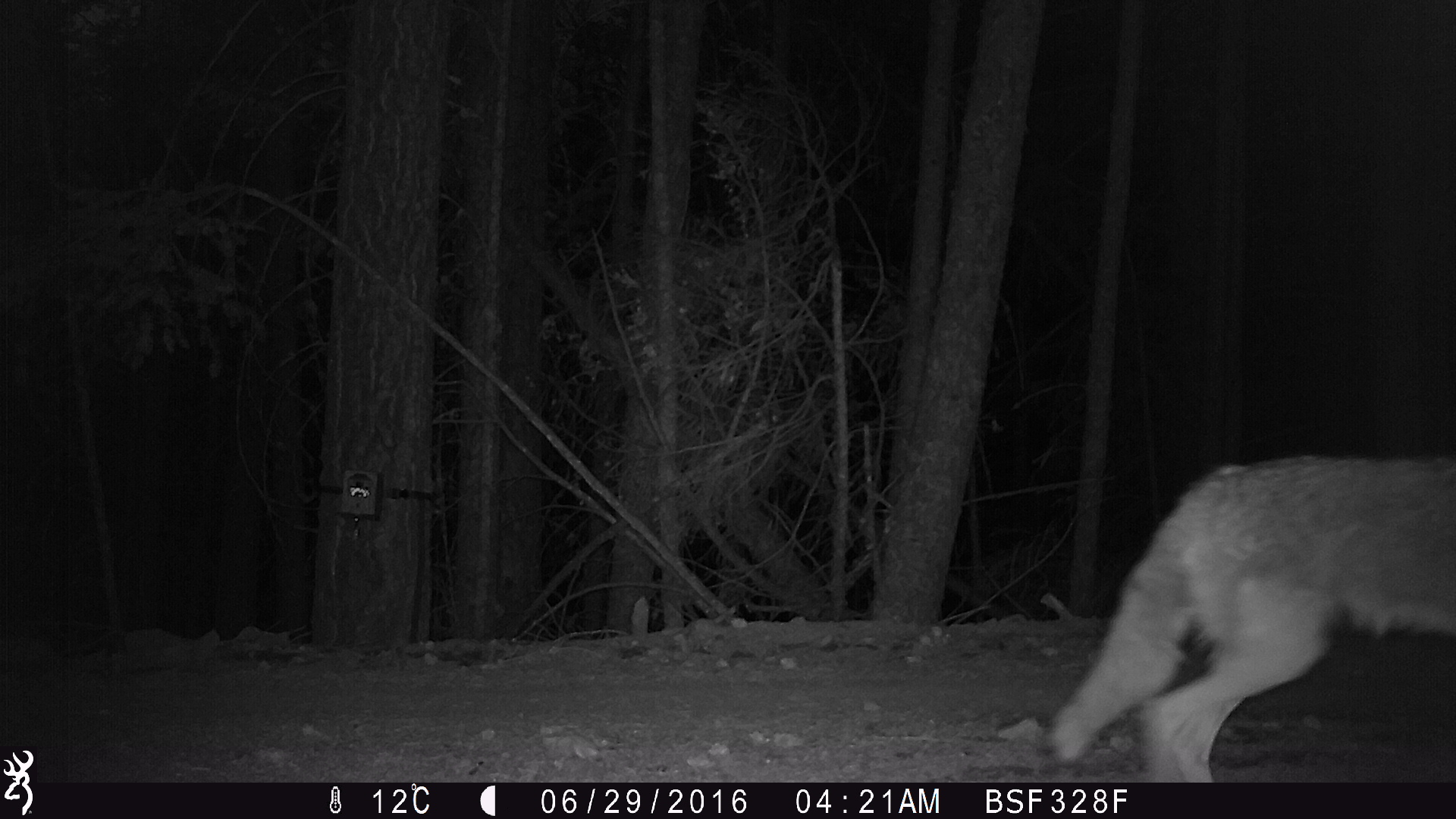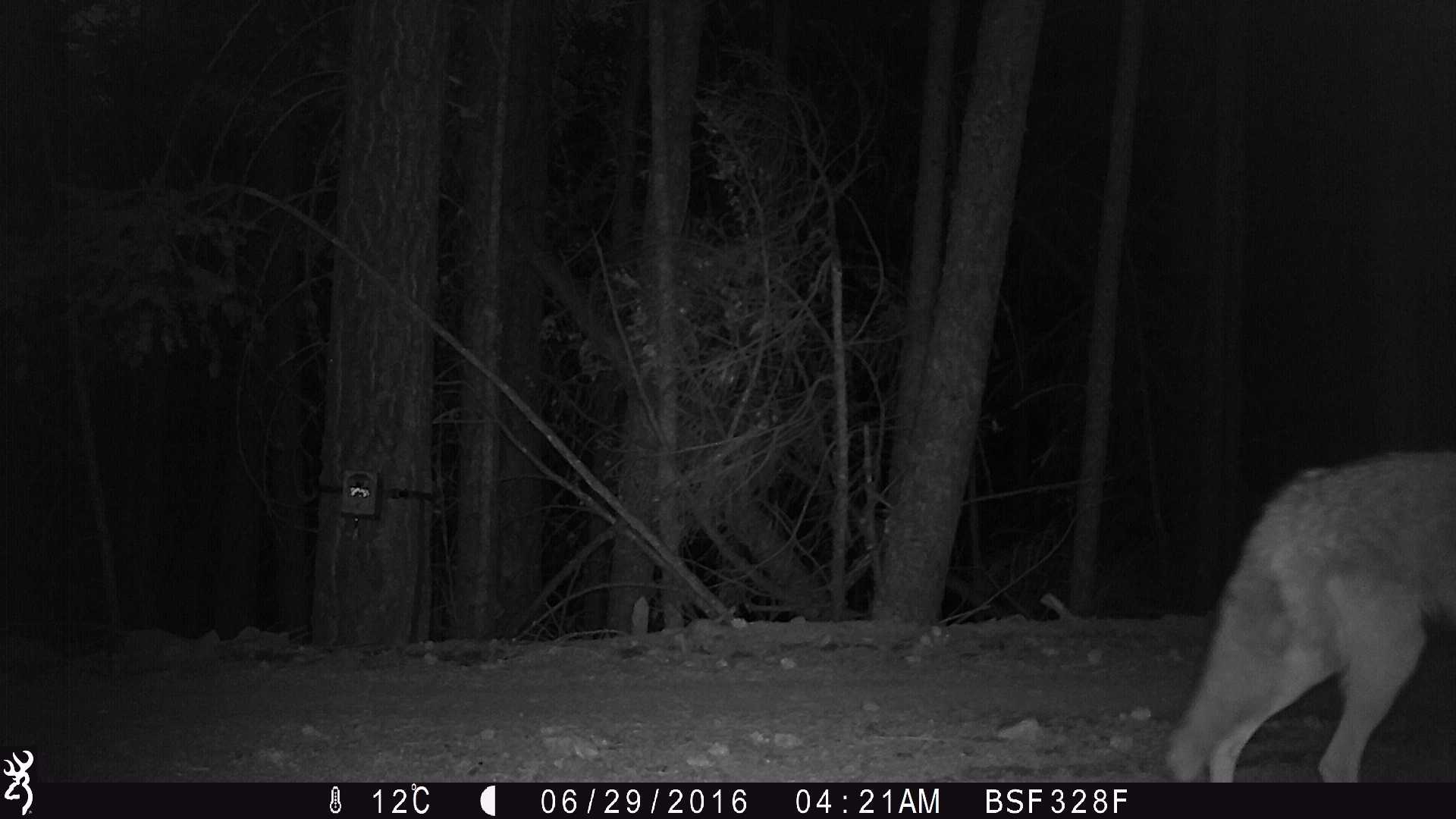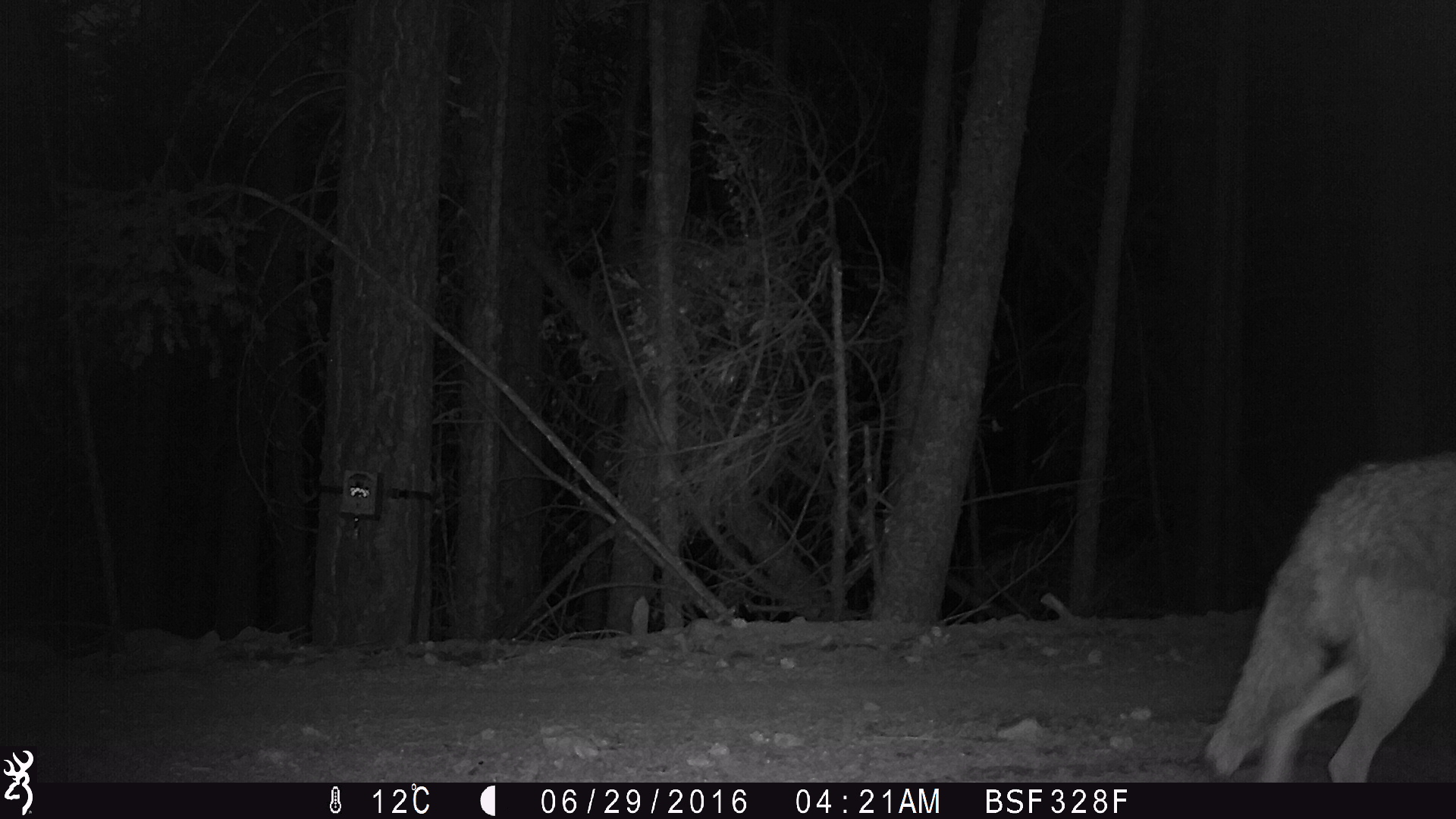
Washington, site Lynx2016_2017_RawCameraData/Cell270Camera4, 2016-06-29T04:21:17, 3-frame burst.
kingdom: Animalia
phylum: Chordata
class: Mammalia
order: Carnivora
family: Canidae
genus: Canis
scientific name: Canis latrans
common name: coyote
Canis latrans (coyote). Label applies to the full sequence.